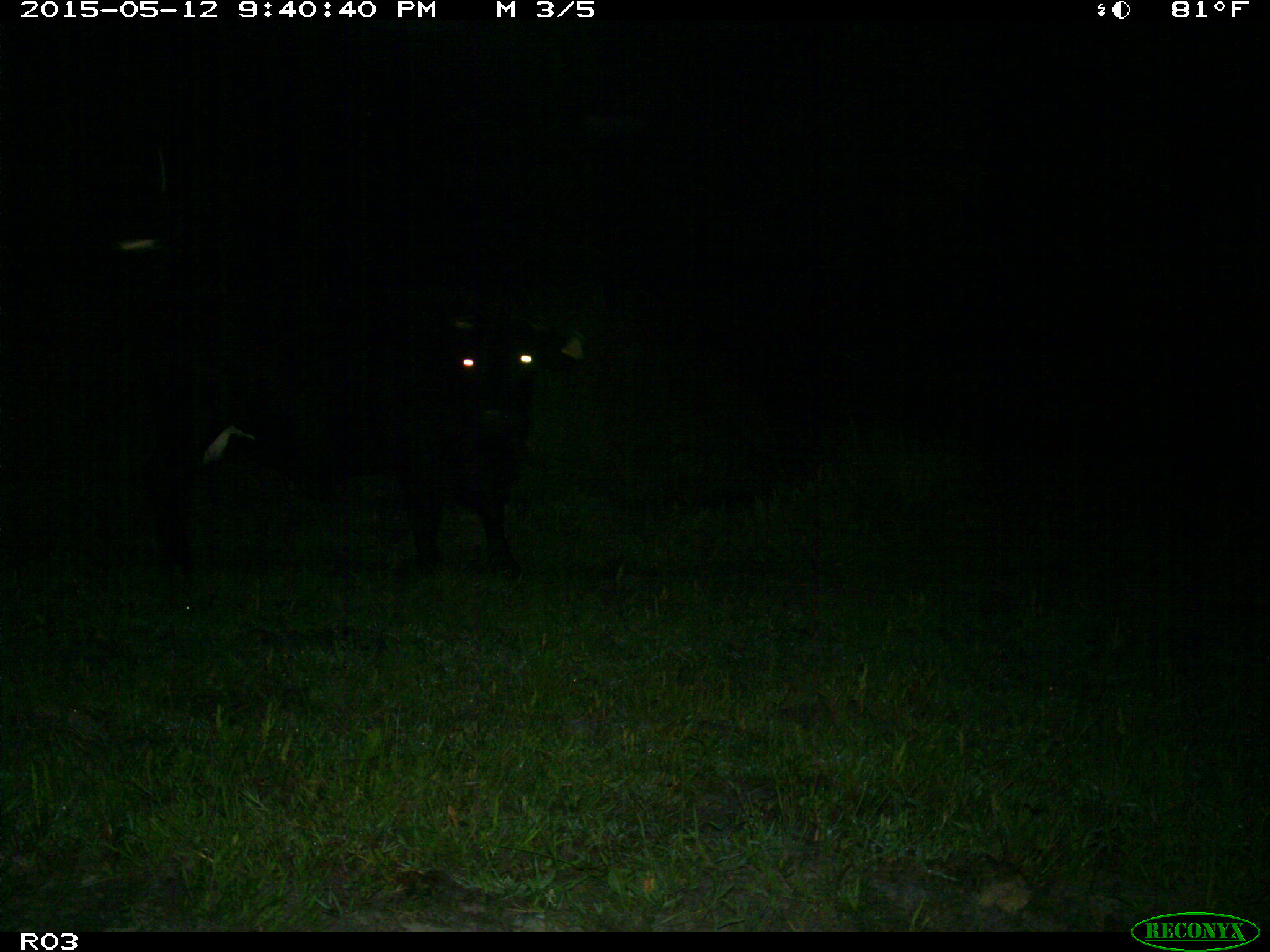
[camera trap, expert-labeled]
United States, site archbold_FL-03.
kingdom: Animalia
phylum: Chordata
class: Mammalia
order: Artiodactyla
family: Bovidae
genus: Bos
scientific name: Bos taurus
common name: domestic cow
Bos taurus (domestic cow).